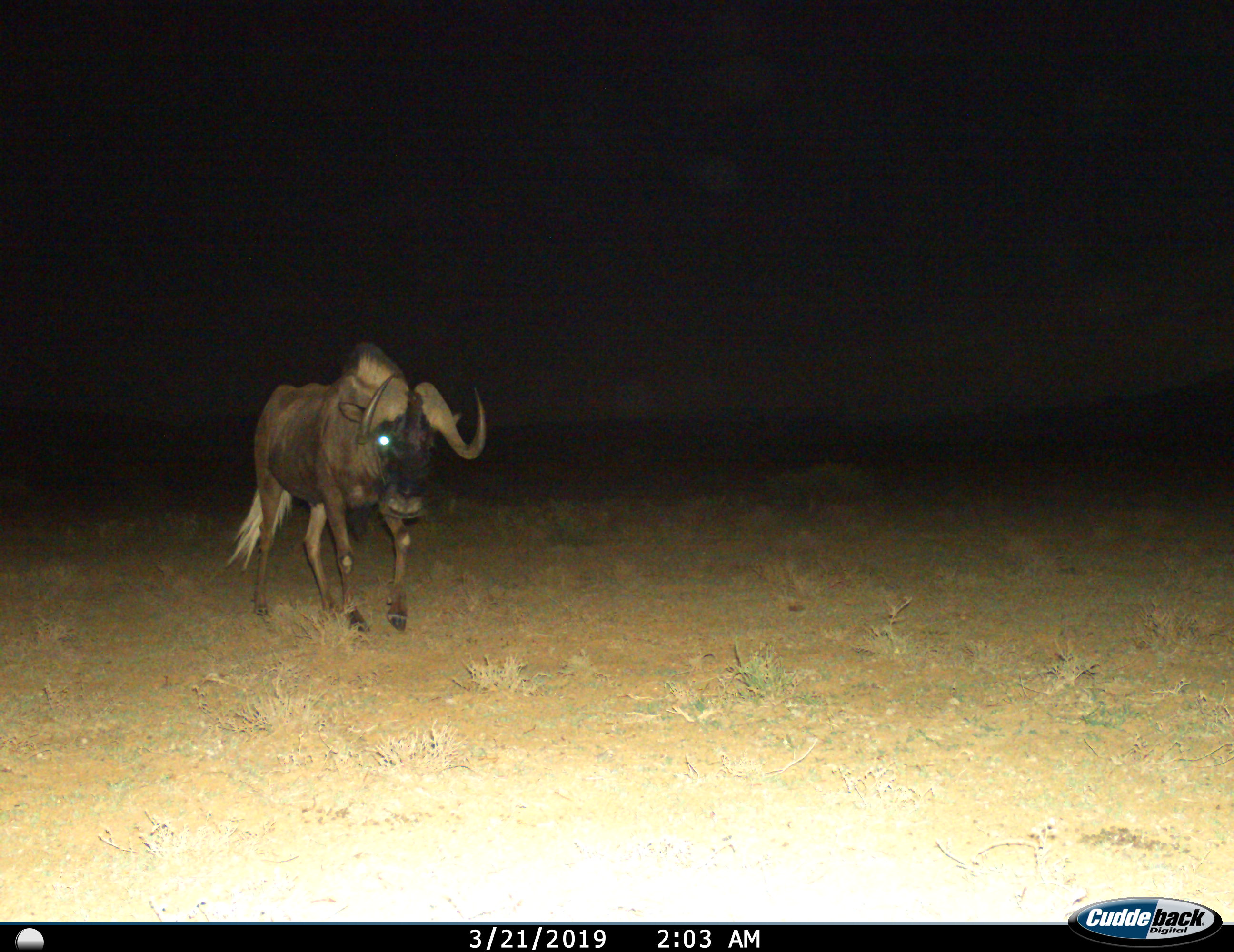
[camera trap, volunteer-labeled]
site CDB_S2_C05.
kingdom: Animalia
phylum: Chordata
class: Mammalia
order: Artiodactyla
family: Bovidae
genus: Connochaetes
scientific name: Connochaetes gnou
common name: black wildebeest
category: wildebeestblack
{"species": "wildebeestblack (black wildebeest) (Connochaetes gnou)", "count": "1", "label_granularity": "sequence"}